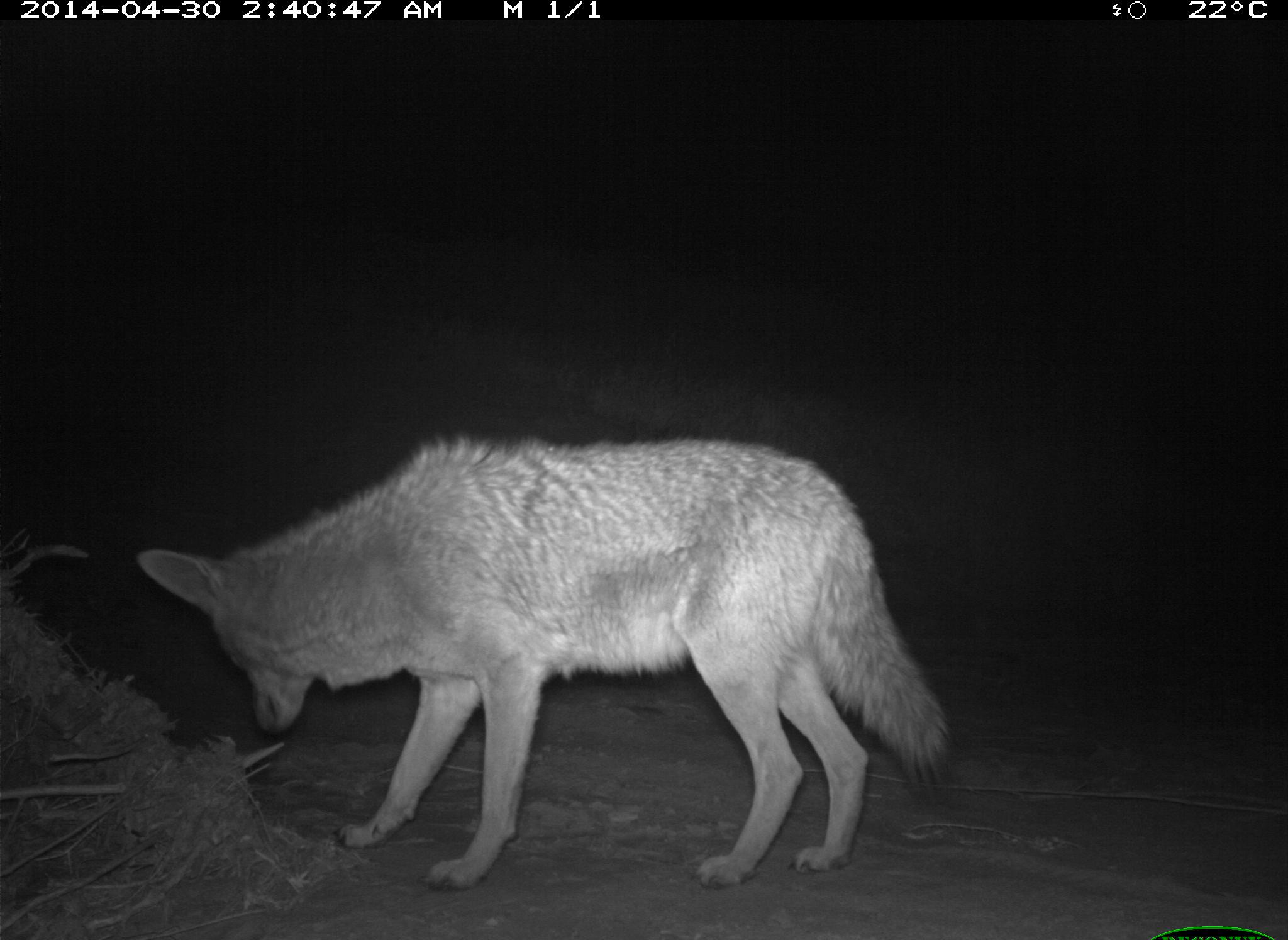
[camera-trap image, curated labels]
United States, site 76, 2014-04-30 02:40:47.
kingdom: Animalia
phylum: Chordata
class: Mammalia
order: Carnivora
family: Canidae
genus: Canis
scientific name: Canis latrans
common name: coyote